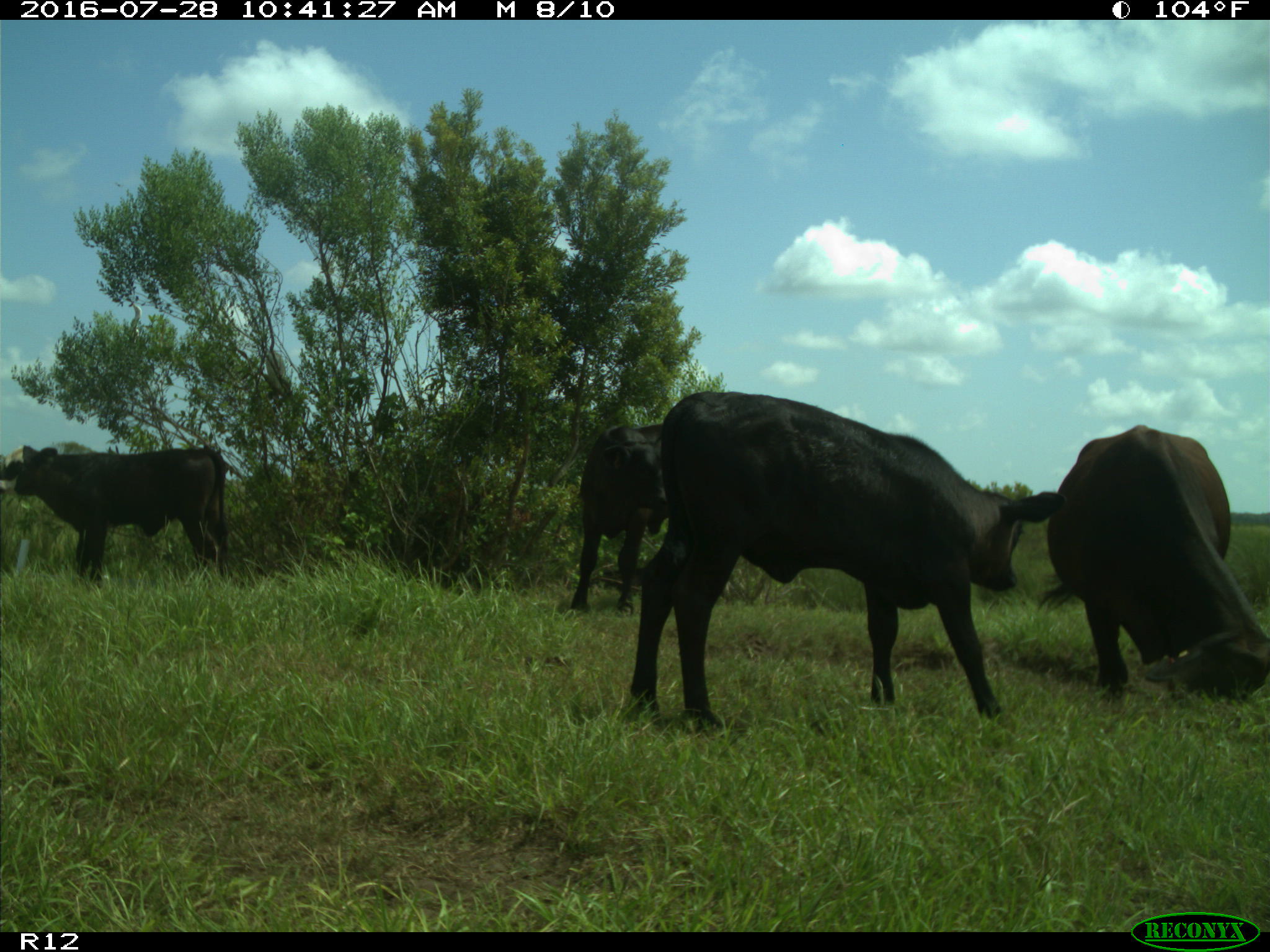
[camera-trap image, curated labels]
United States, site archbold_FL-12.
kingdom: Animalia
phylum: Chordata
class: Mammalia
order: Artiodactyla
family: Bovidae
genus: Bos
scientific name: Bos taurus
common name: domestic cow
Bos taurus (domestic cow).